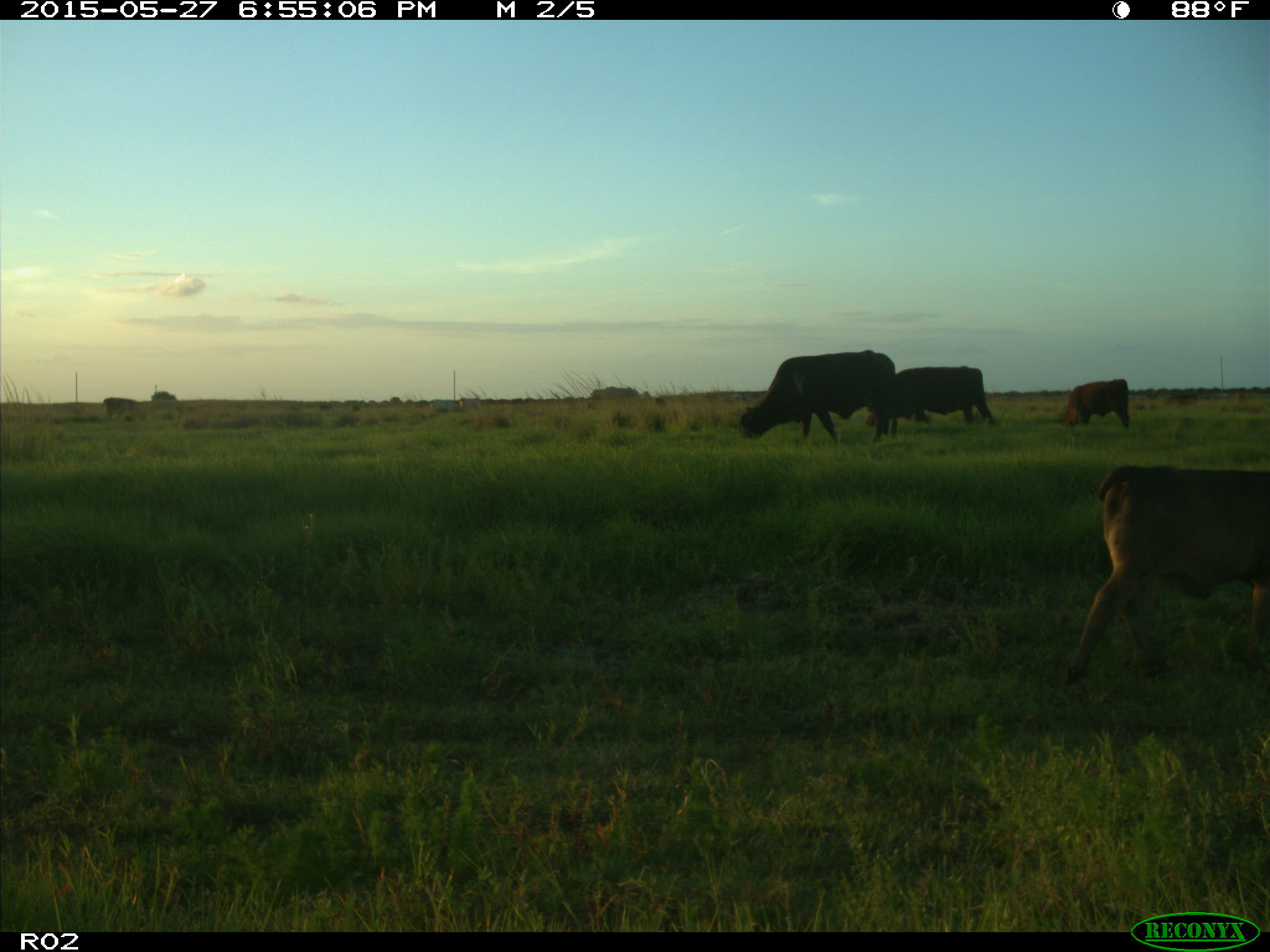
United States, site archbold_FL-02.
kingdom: Animalia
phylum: Chordata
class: Mammalia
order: Artiodactyla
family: Bovidae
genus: Bos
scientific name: Bos taurus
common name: domestic cow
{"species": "Bos taurus (domestic cow)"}